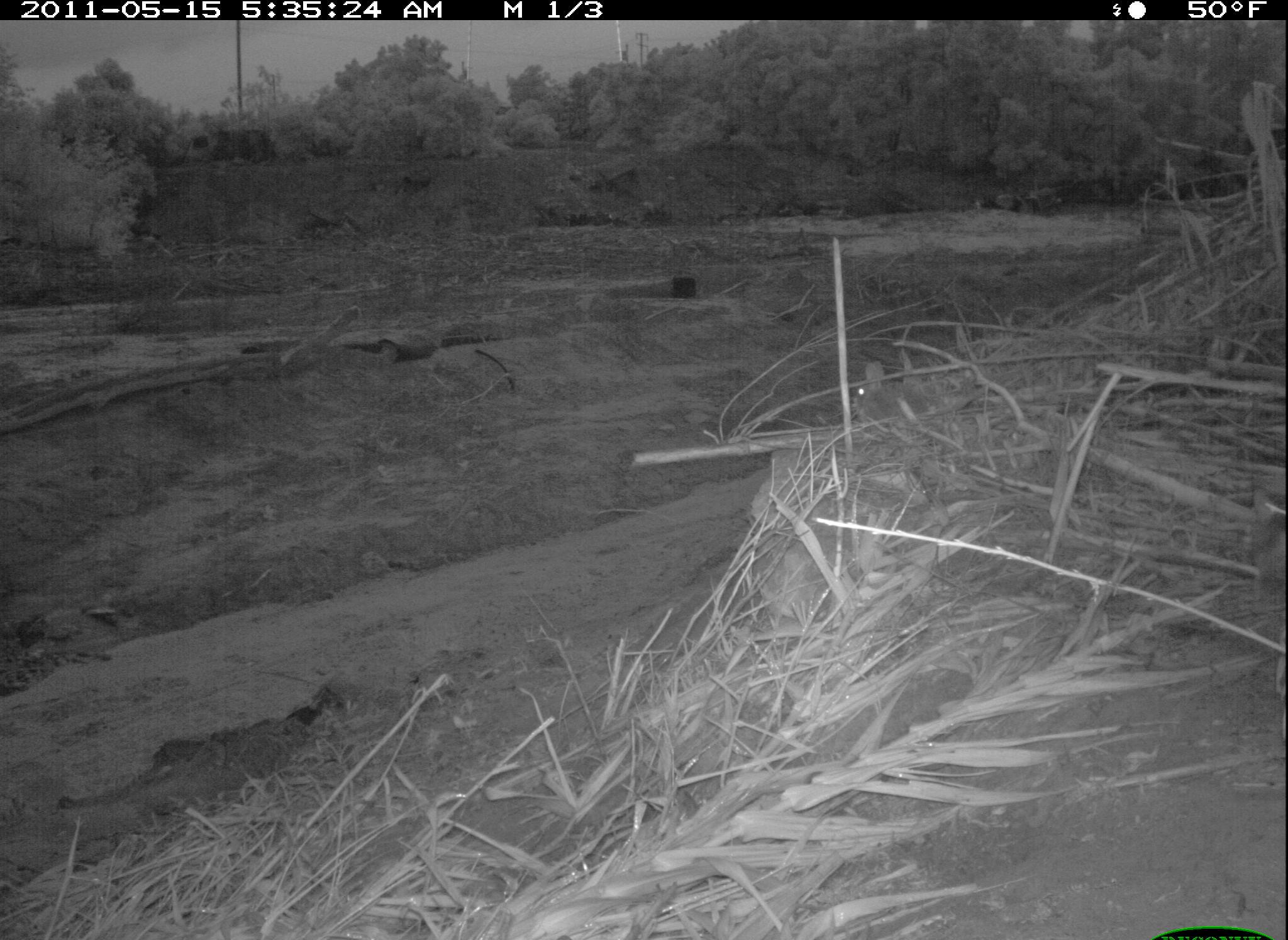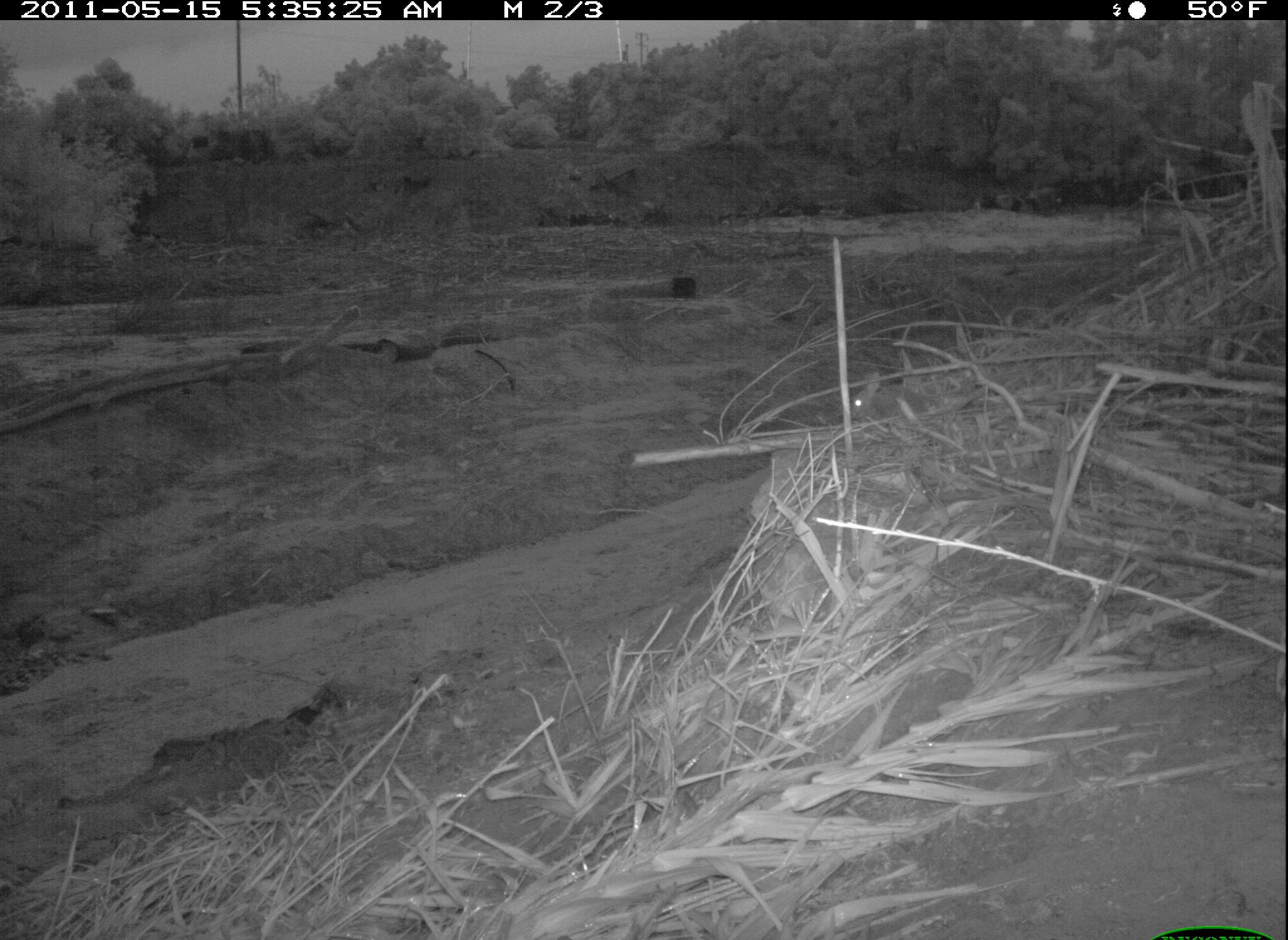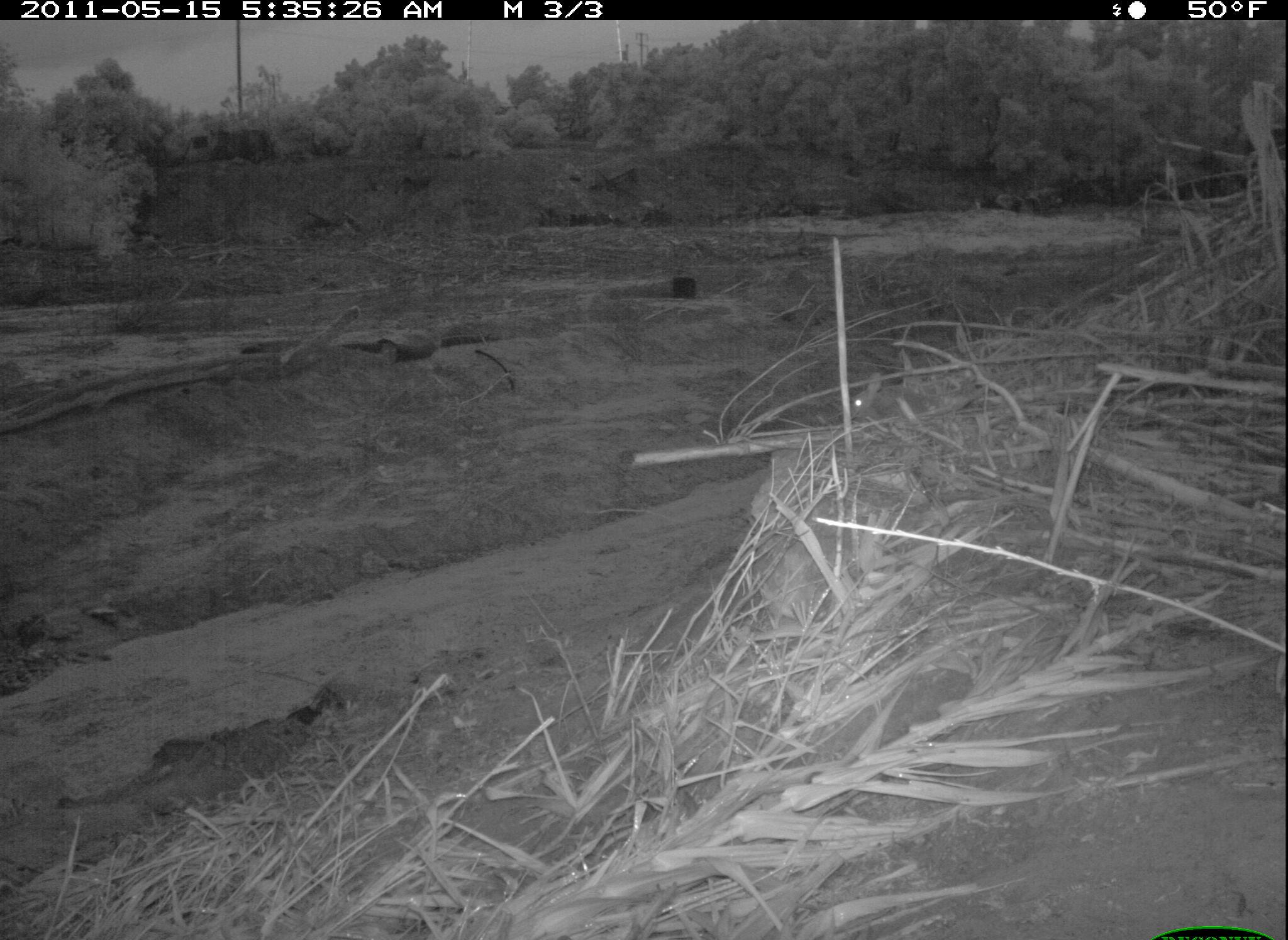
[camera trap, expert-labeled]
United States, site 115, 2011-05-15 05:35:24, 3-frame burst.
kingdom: Animalia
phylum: Chordata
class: Mammalia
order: Lagomorpha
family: Leporidae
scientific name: Leporidae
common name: rabbits and hares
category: rabbit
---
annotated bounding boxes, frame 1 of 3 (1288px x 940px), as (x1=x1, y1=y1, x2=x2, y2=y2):
rabbit: (x1=832, y1=345, x2=952, y2=438)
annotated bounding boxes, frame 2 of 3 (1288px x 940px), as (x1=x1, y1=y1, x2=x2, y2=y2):
rabbit: (x1=841, y1=362, x2=935, y2=439)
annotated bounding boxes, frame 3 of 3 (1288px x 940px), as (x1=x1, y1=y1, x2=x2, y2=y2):
rabbit: (x1=845, y1=356, x2=968, y2=438)